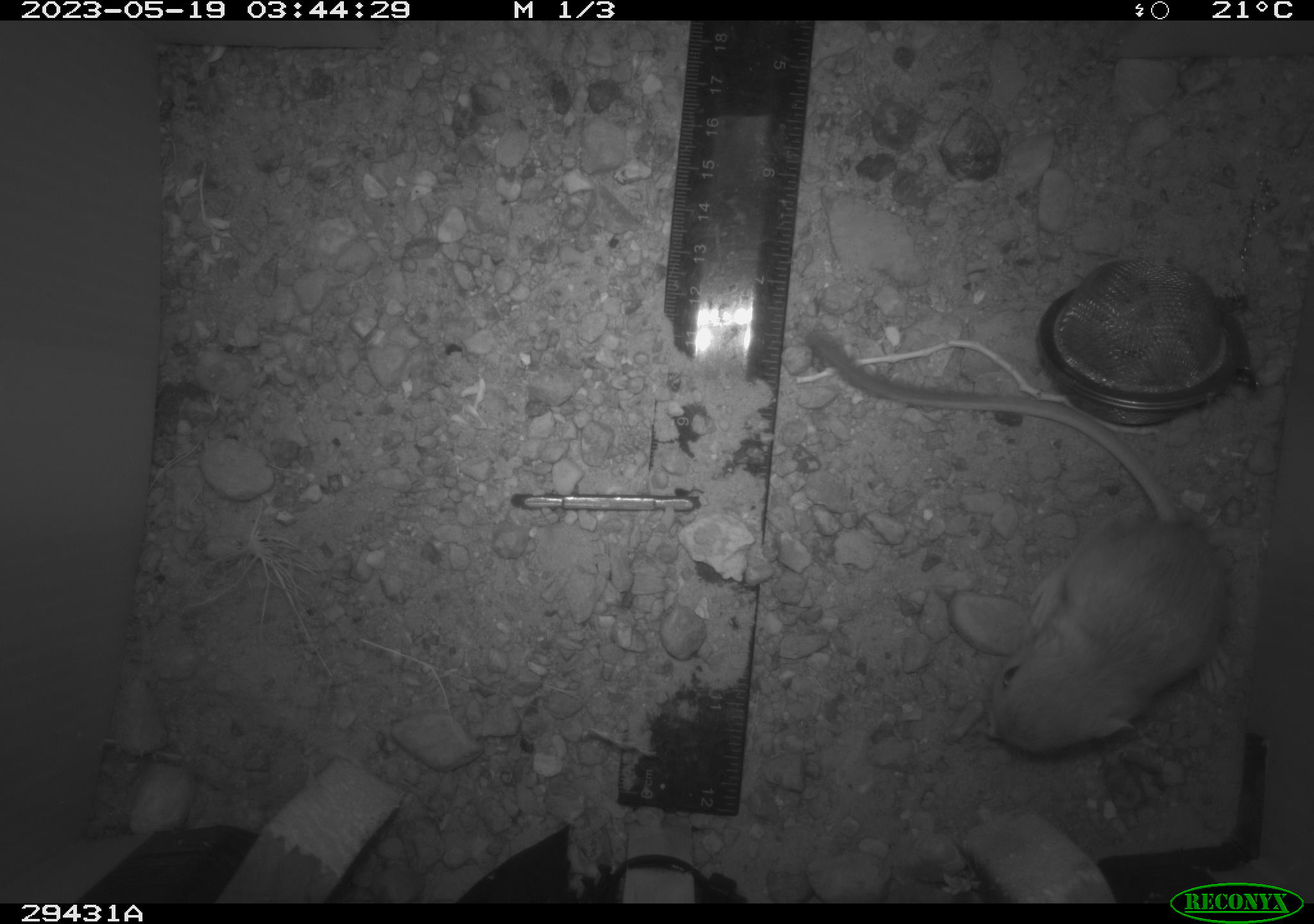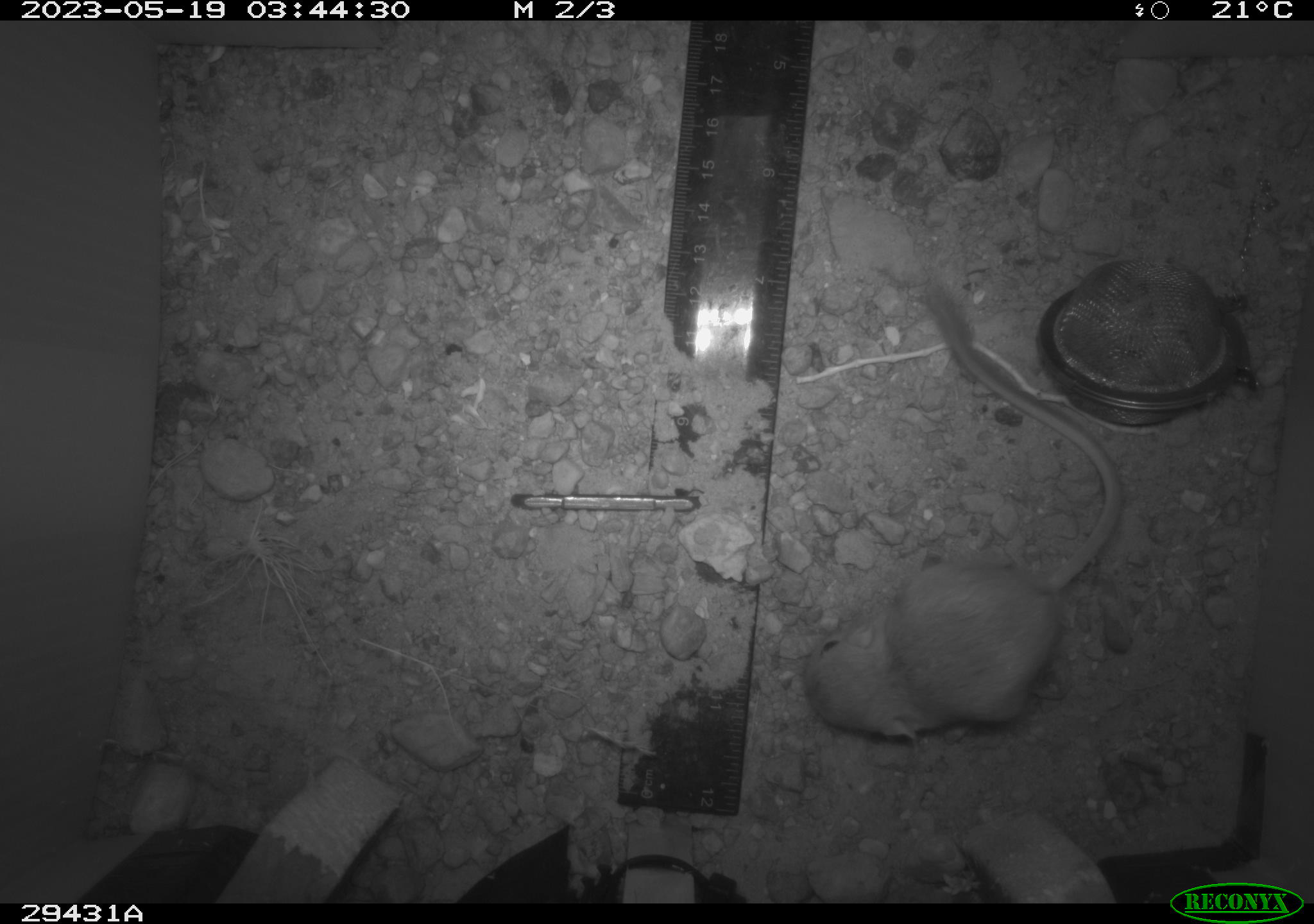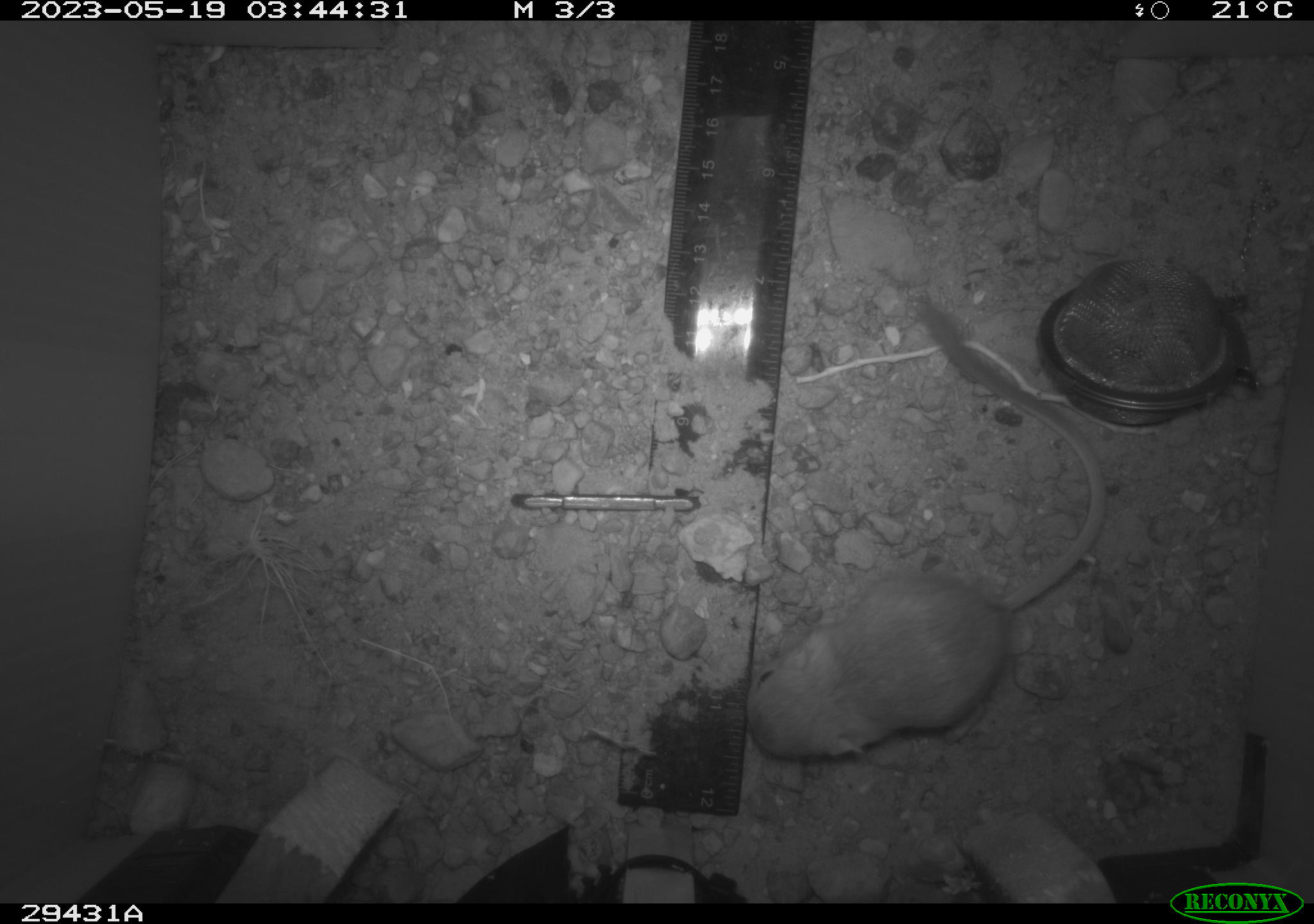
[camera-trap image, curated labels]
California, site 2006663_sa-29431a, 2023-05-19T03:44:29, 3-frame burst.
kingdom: Animalia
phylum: Chordata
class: Mammalia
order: Rodentia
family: Heteromyidae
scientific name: Heteromyidae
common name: kangaroo rats and pocket mice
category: heteromyidae family